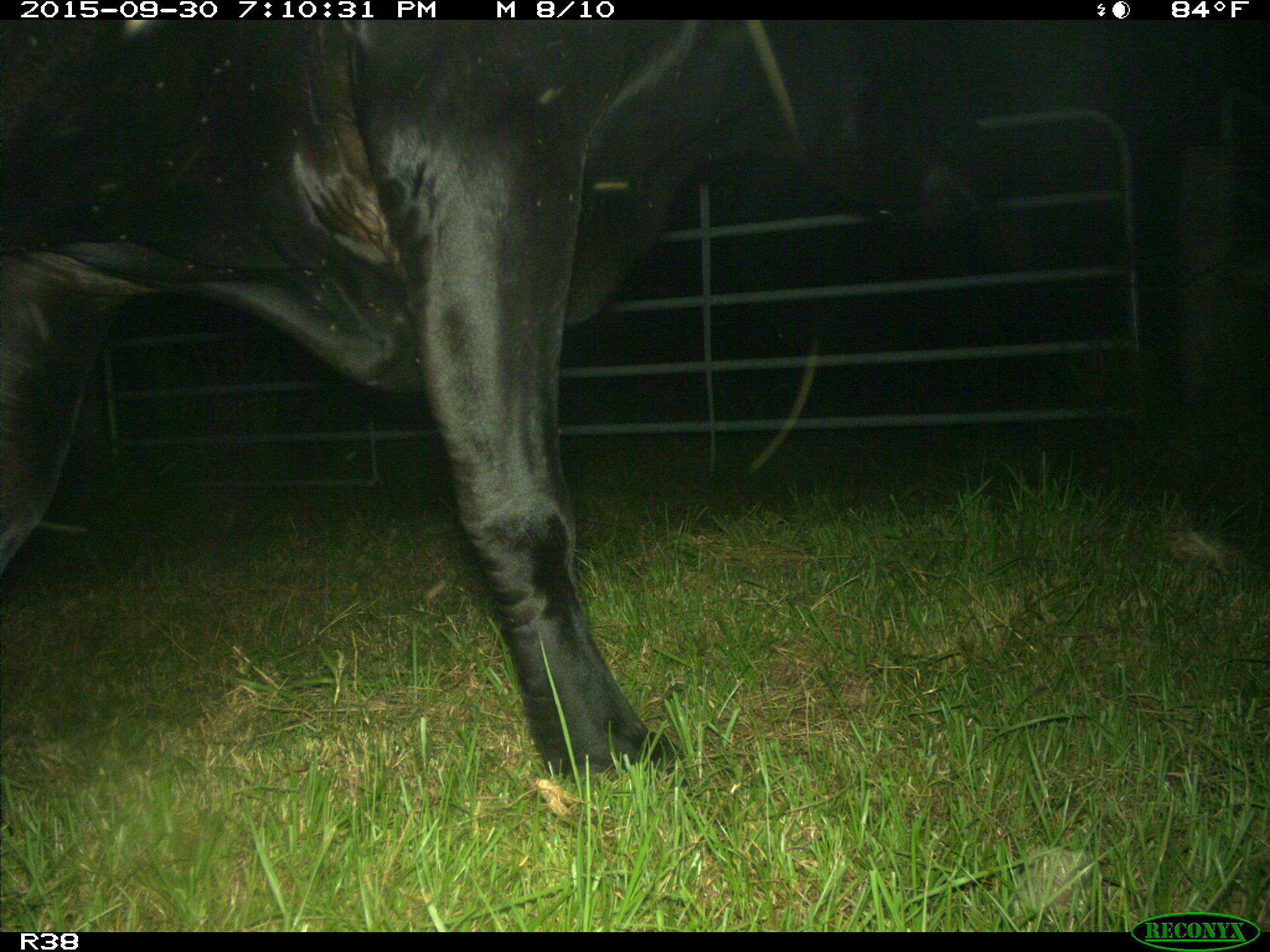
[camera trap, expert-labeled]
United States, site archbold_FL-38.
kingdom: Animalia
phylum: Chordata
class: Mammalia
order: Artiodactyla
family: Bovidae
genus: Bos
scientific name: Bos taurus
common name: domestic cow